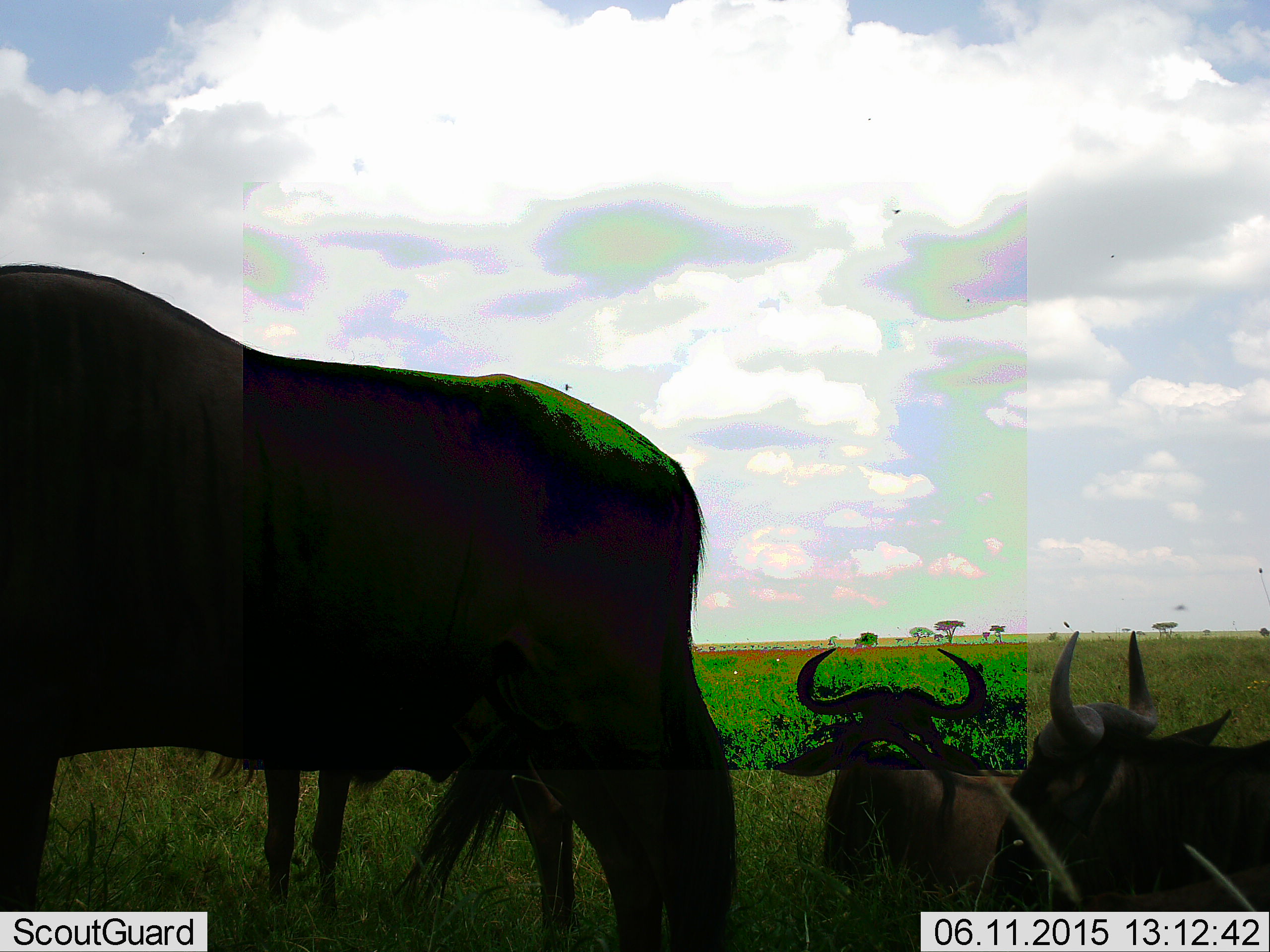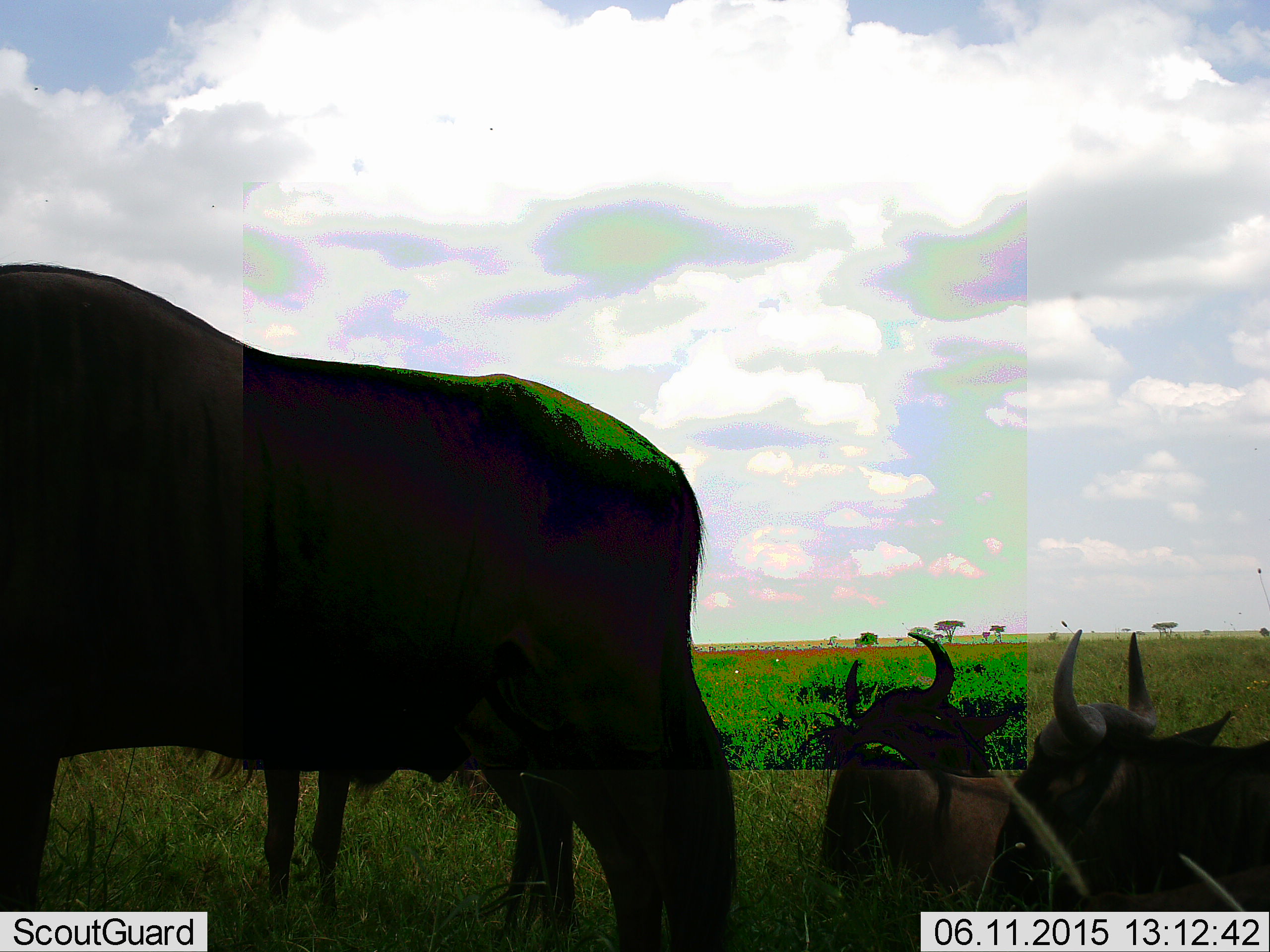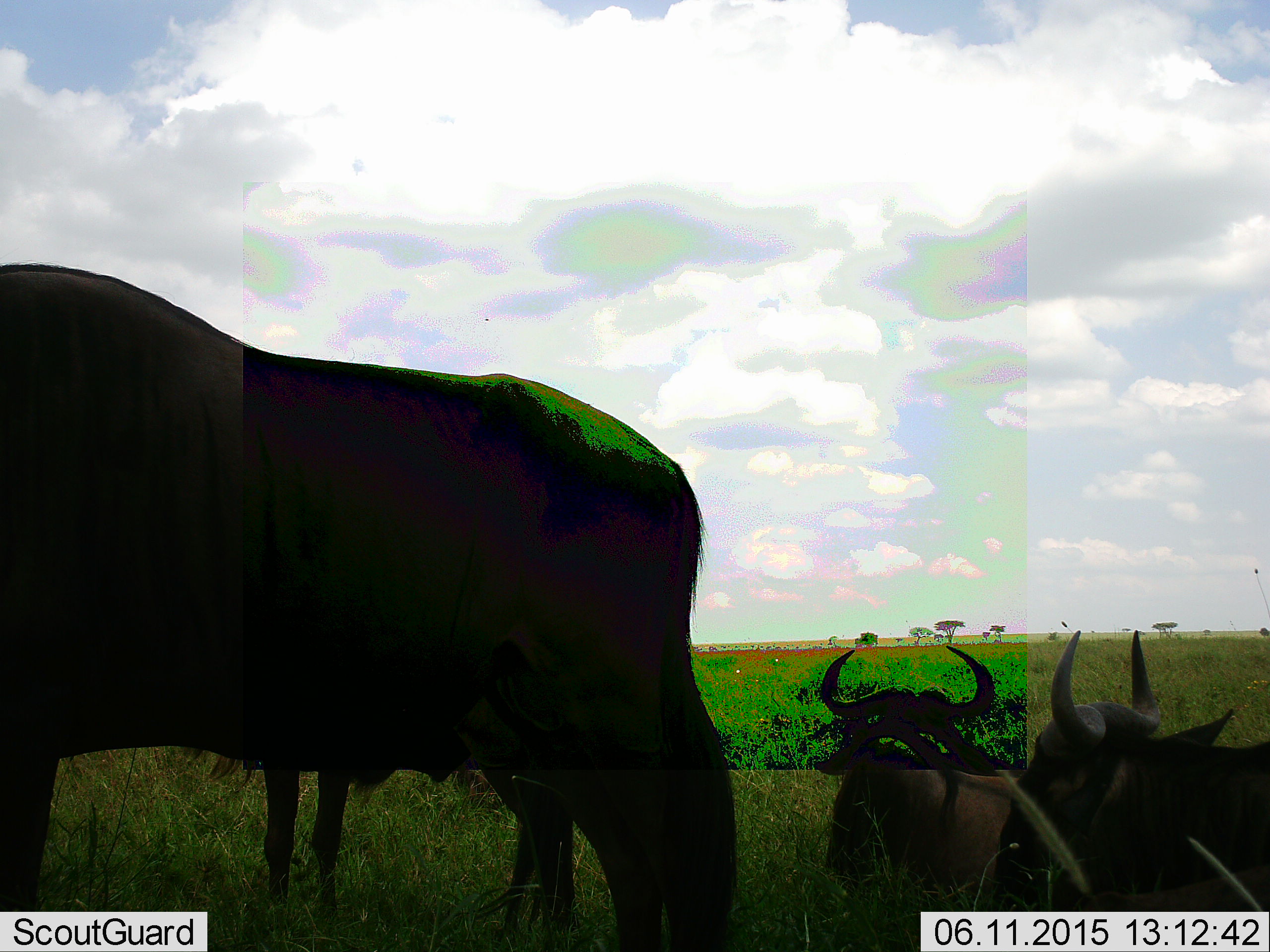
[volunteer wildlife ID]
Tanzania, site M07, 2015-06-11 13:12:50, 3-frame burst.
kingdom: Animalia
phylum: Chordata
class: Mammalia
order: Artiodactyla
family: Bovidae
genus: Connochaetes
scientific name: Connochaetes taurinus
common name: blue wildebeest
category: wildebeest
Wildebeest (blue wildebeest) (Connochaetes taurinus), count 4. Behavior (volunteer vote fractions): standing 50%, resting 80%, moving 10%, interacting 0%. Young present (vote fraction): 0%. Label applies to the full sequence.